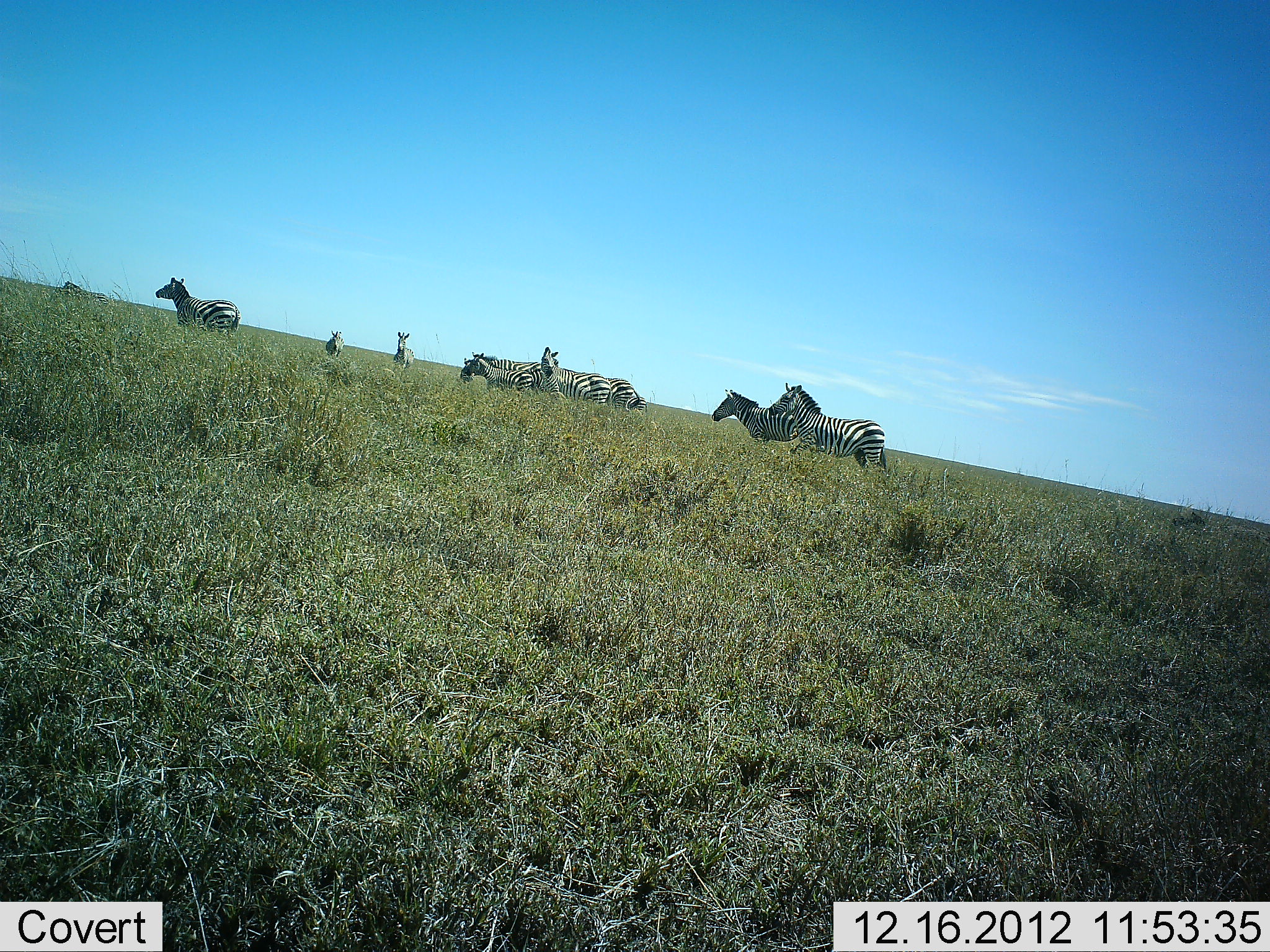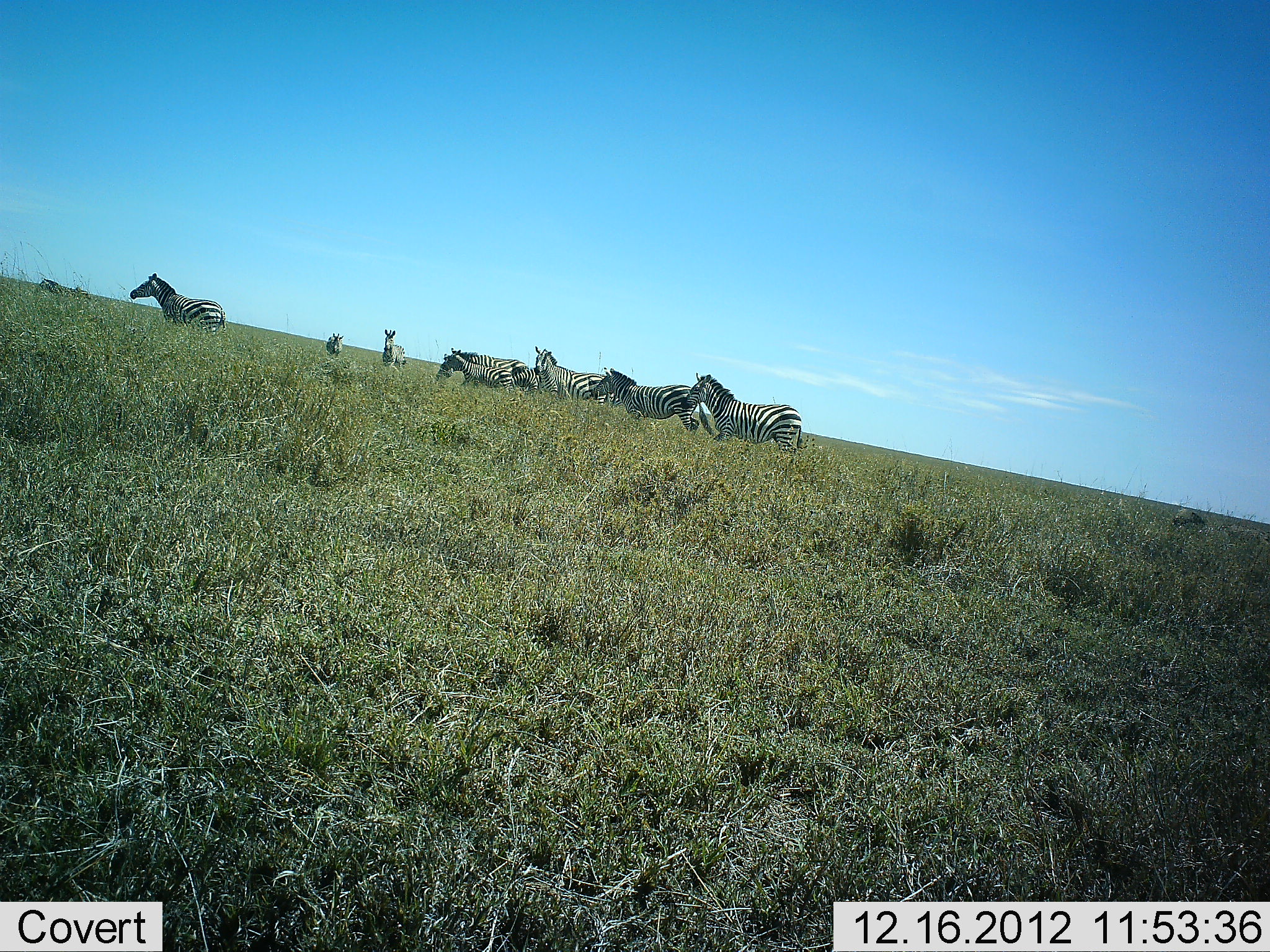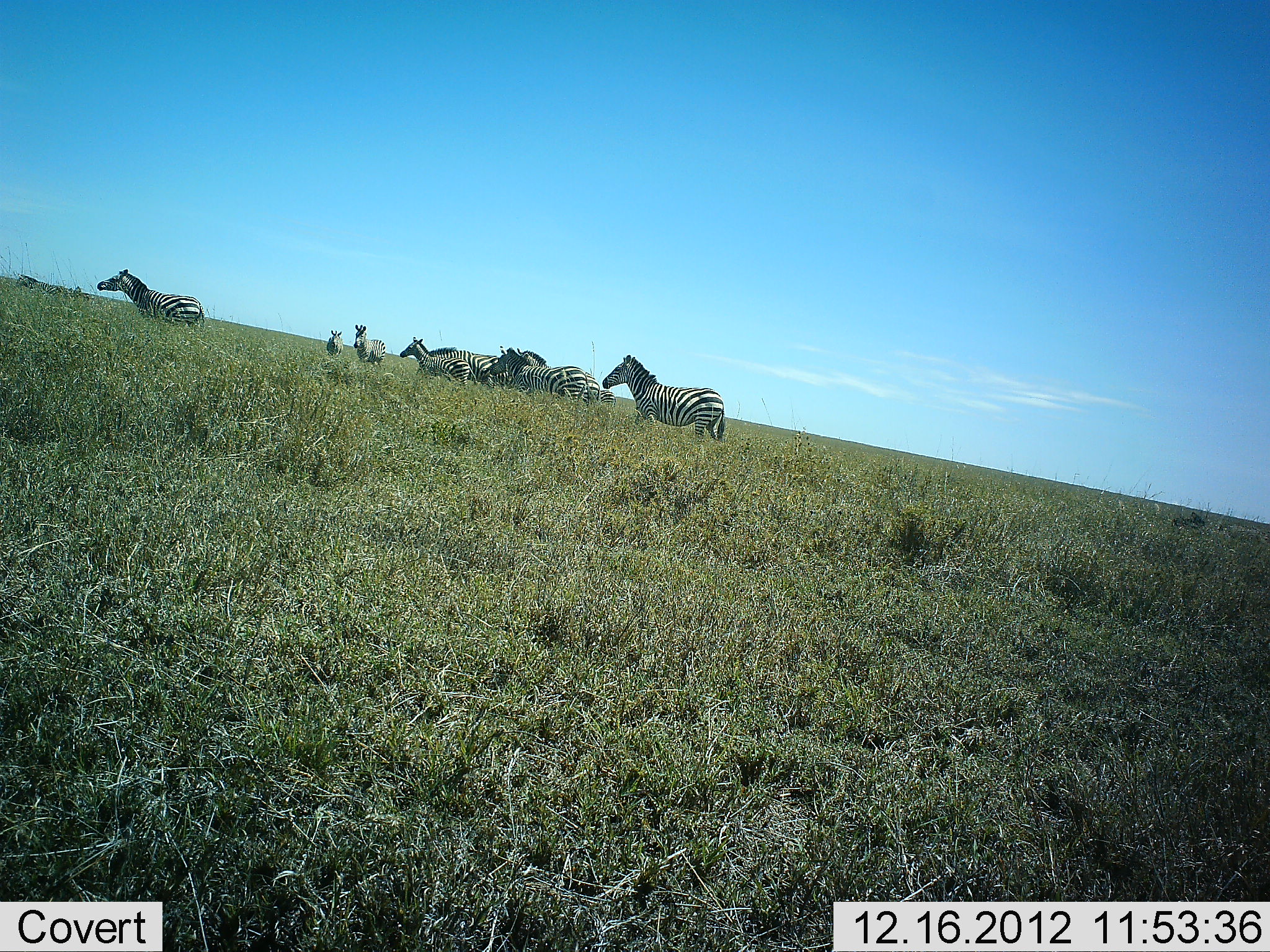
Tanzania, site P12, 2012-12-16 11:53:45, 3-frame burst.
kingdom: Animalia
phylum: Chordata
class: Mammalia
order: Perissodactyla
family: Equidae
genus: Equus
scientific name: Equus quagga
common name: plains zebra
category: zebra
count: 9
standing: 33%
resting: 0%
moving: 94%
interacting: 6%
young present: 28%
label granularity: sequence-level